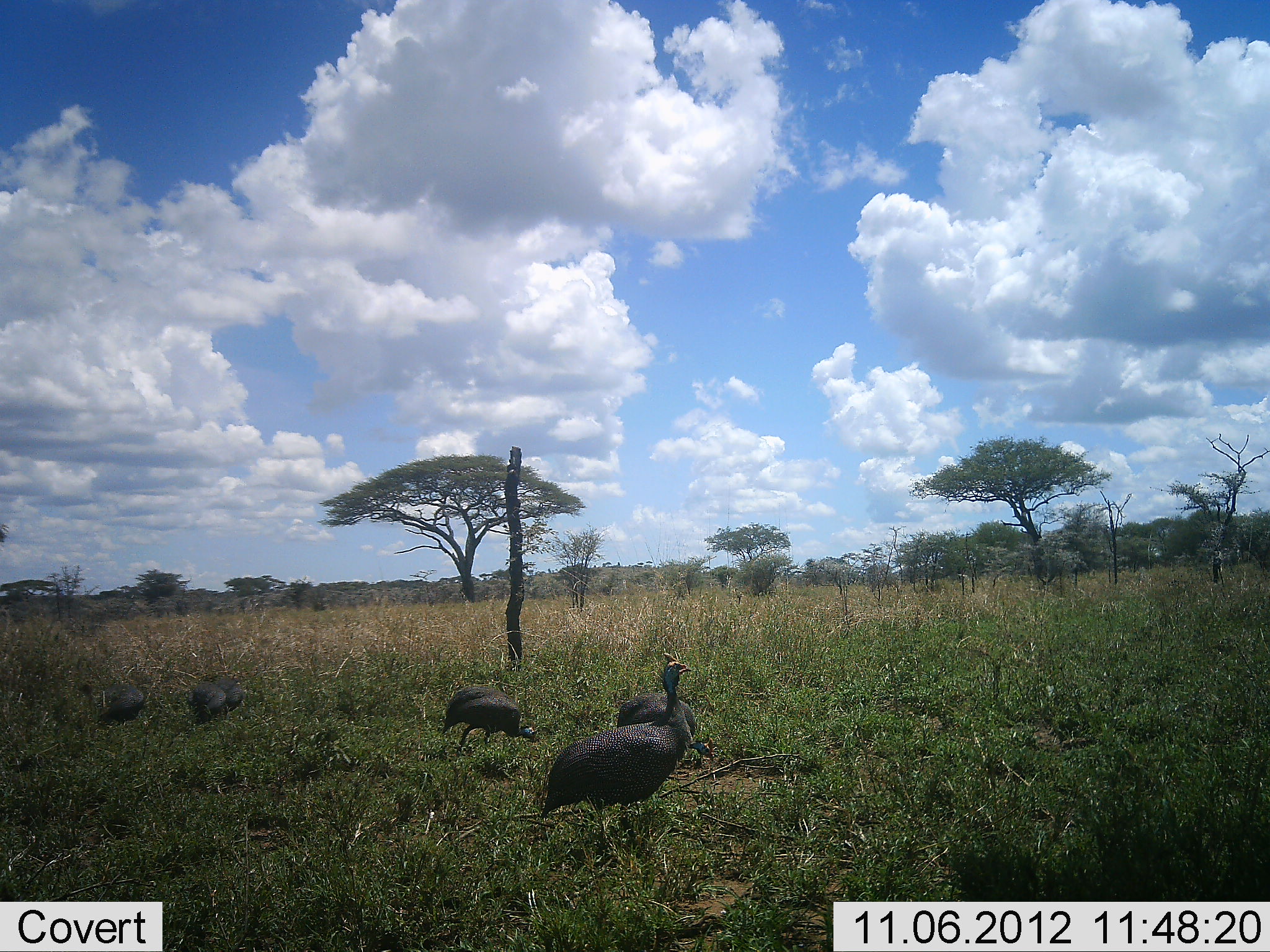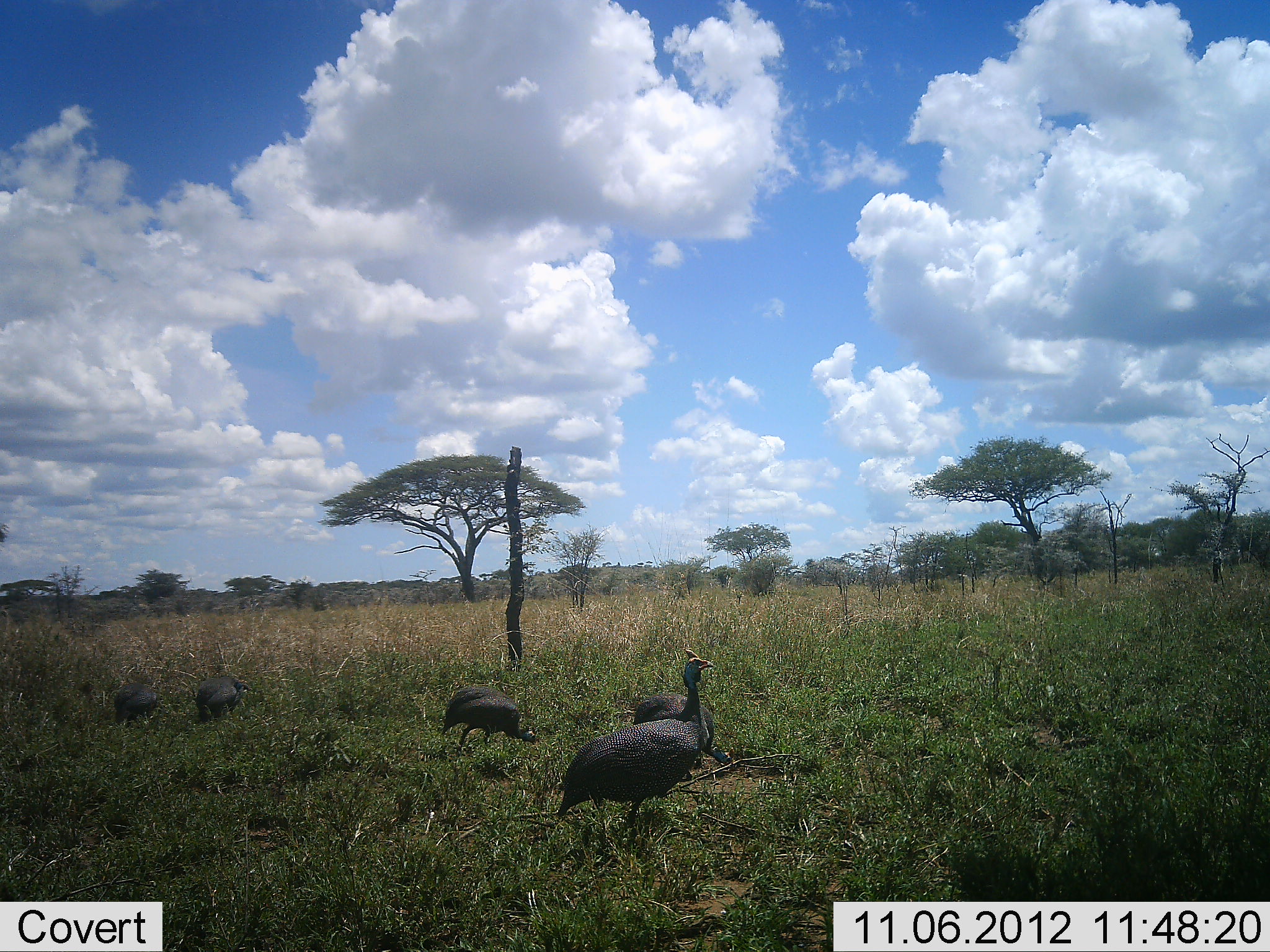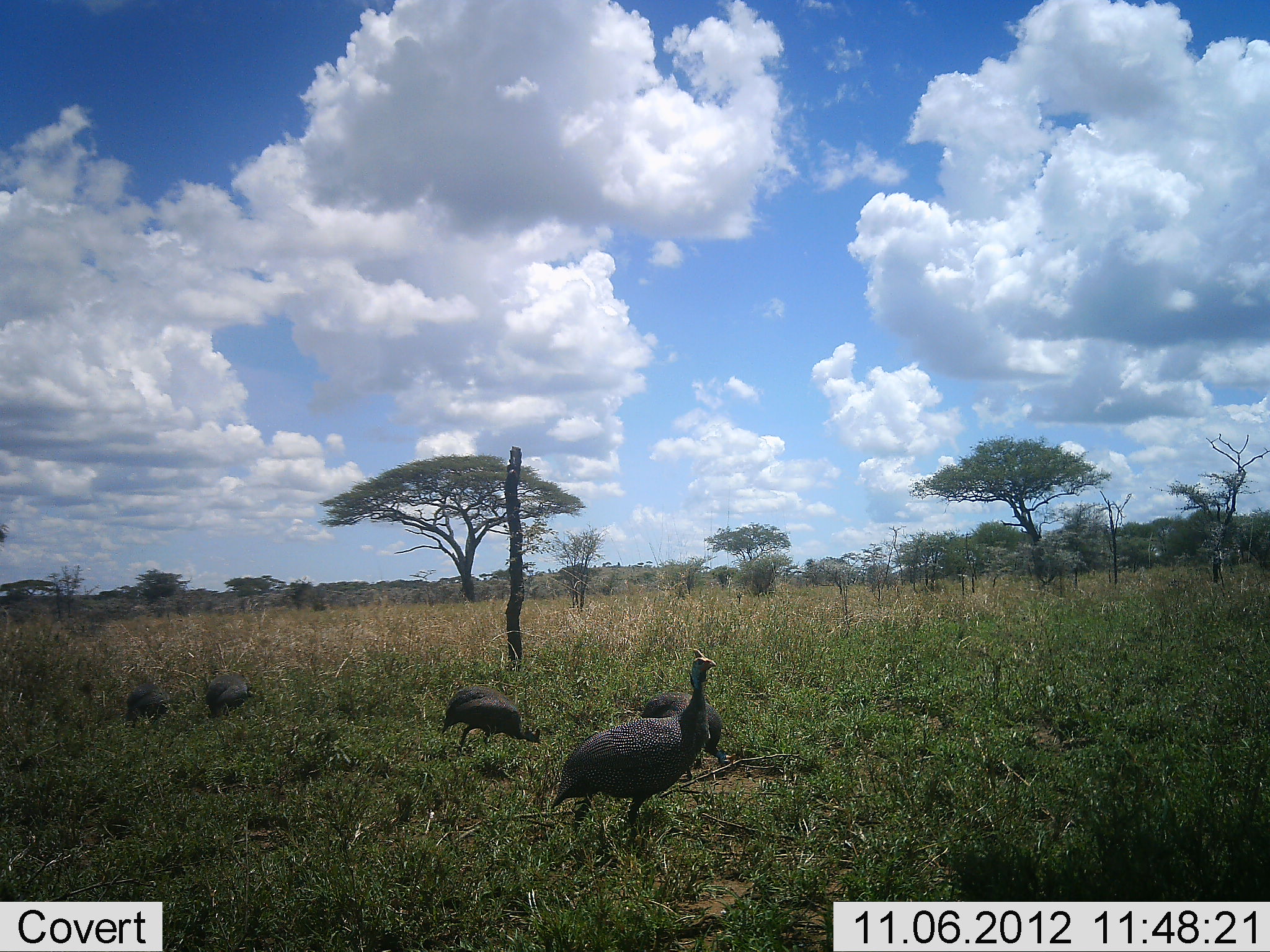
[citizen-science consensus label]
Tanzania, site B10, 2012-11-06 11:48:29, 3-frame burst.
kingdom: Animalia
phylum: Chordata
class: Aves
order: Galliformes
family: Numididae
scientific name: Numididae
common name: guinea fowl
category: guineafowl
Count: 5.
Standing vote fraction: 50%.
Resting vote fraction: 0%.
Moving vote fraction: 60%.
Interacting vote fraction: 10%.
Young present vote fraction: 0%.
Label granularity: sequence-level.